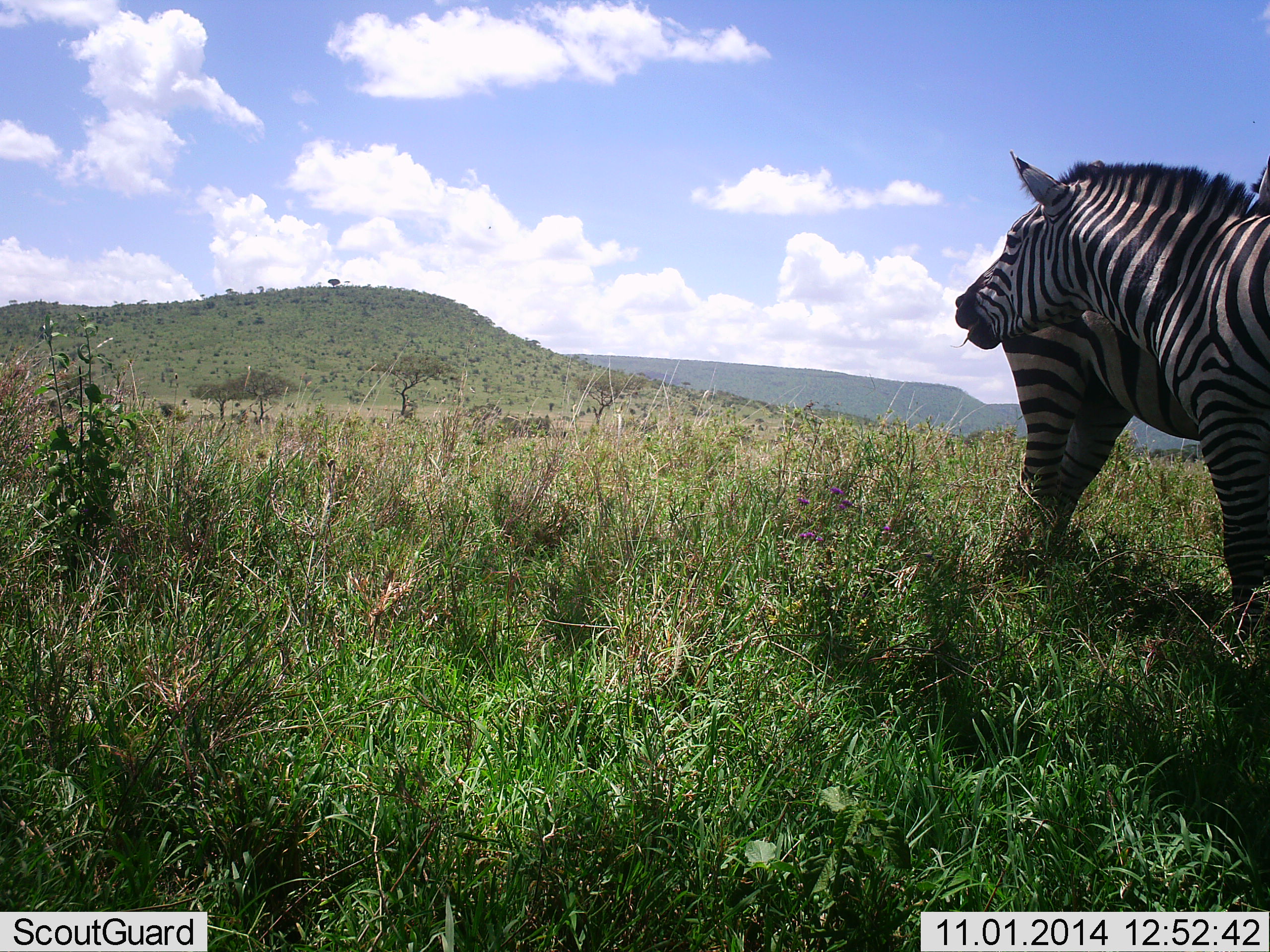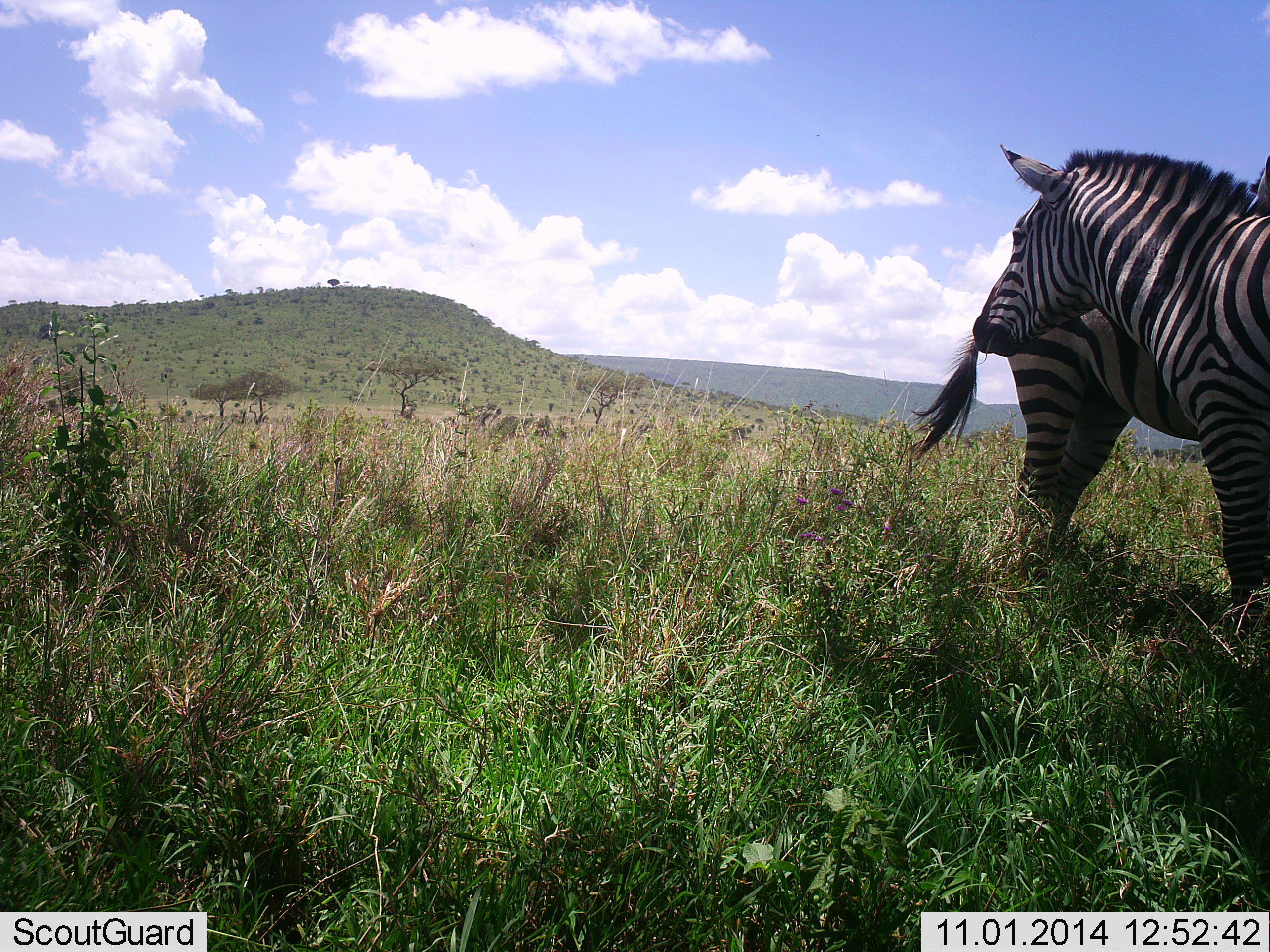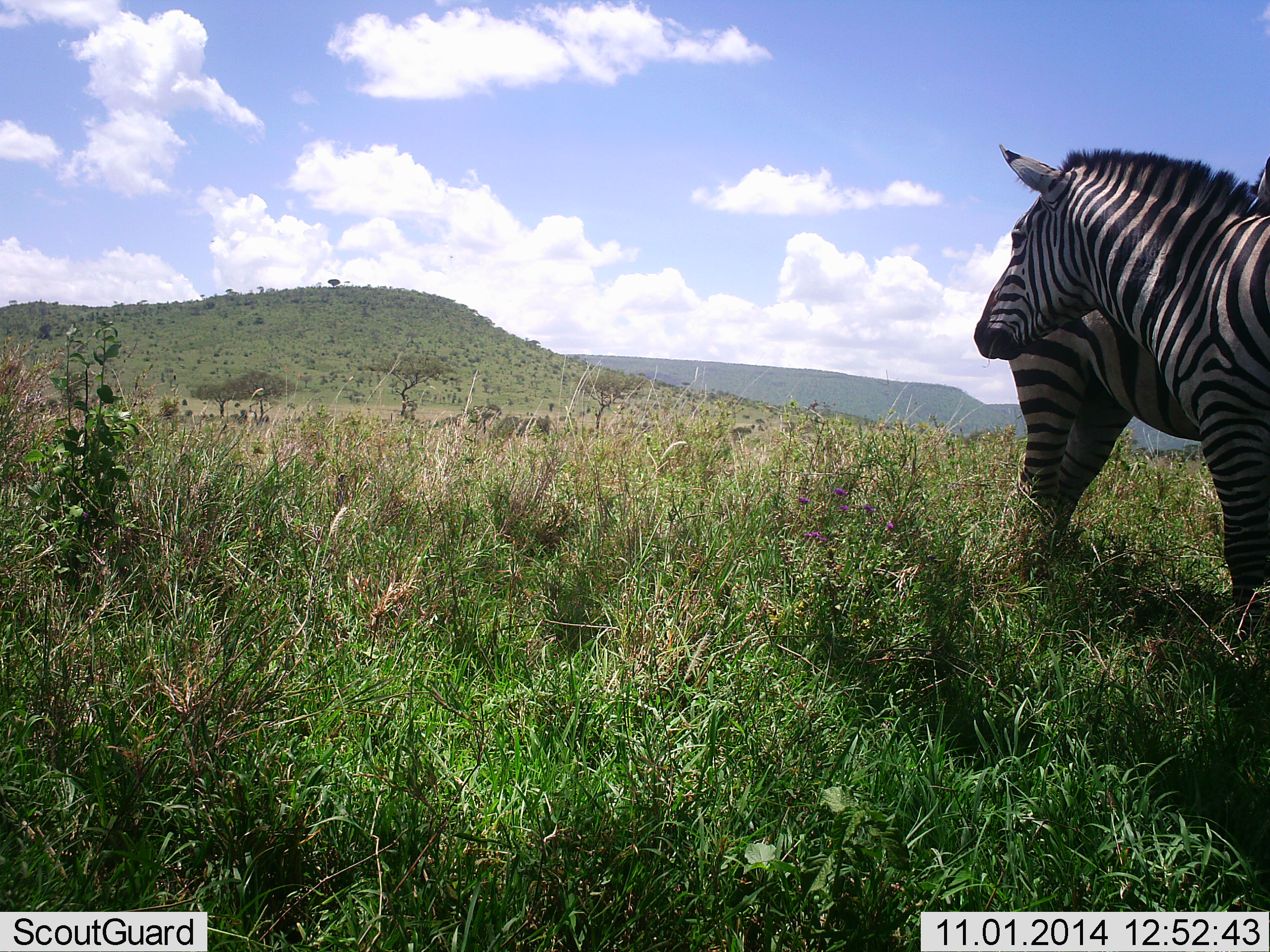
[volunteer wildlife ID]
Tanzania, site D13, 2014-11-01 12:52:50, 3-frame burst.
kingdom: Animalia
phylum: Chordata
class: Mammalia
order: Perissodactyla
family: Equidae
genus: Equus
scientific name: Equus quagga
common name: plains zebra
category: zebra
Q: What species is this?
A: Zebra (plains zebra) (Equus quagga).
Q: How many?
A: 2.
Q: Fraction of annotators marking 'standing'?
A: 100%.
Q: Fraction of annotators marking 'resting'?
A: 0%.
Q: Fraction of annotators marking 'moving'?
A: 0%.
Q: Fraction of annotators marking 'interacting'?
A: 10%.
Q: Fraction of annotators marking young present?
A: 0%.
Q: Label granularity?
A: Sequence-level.